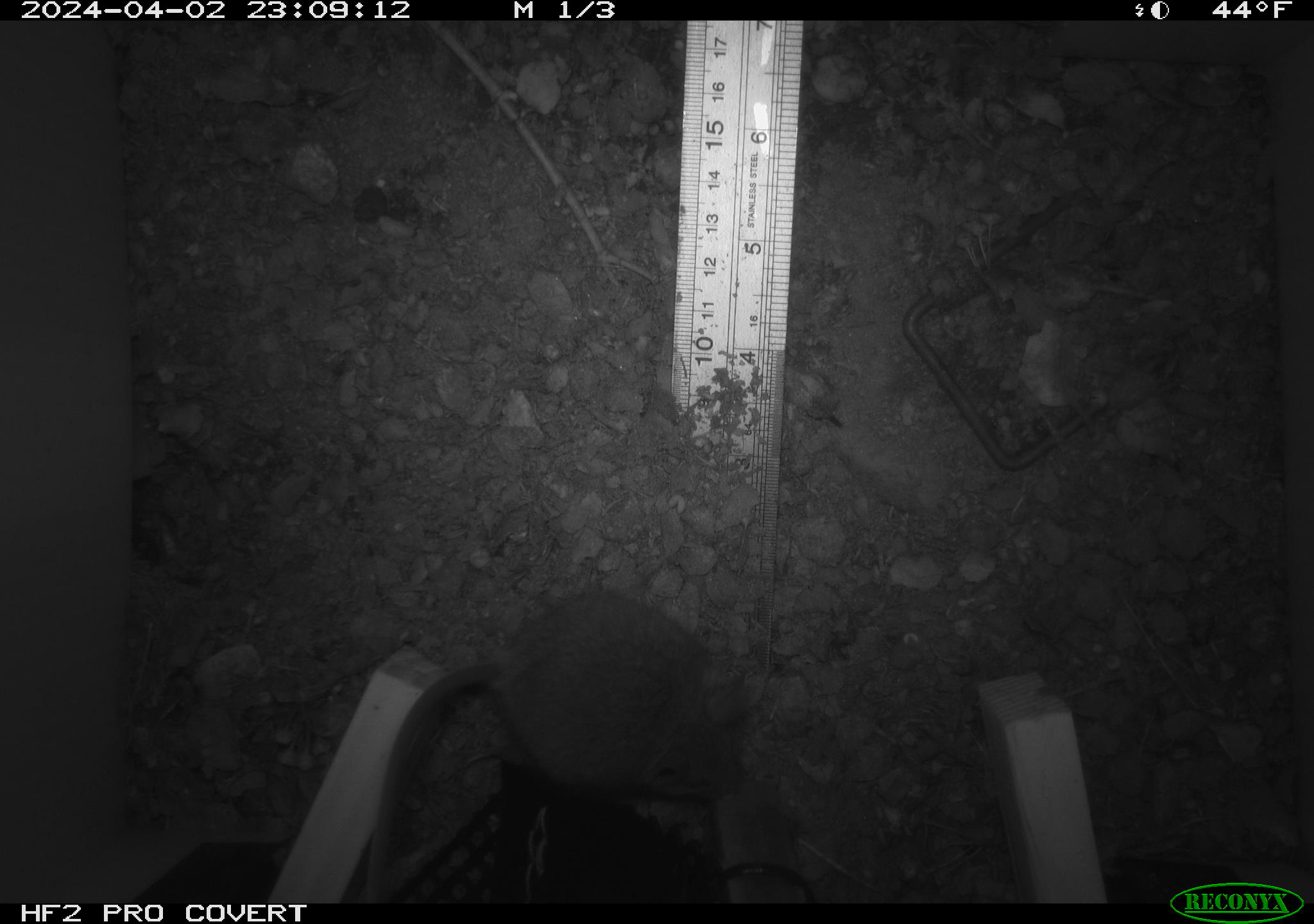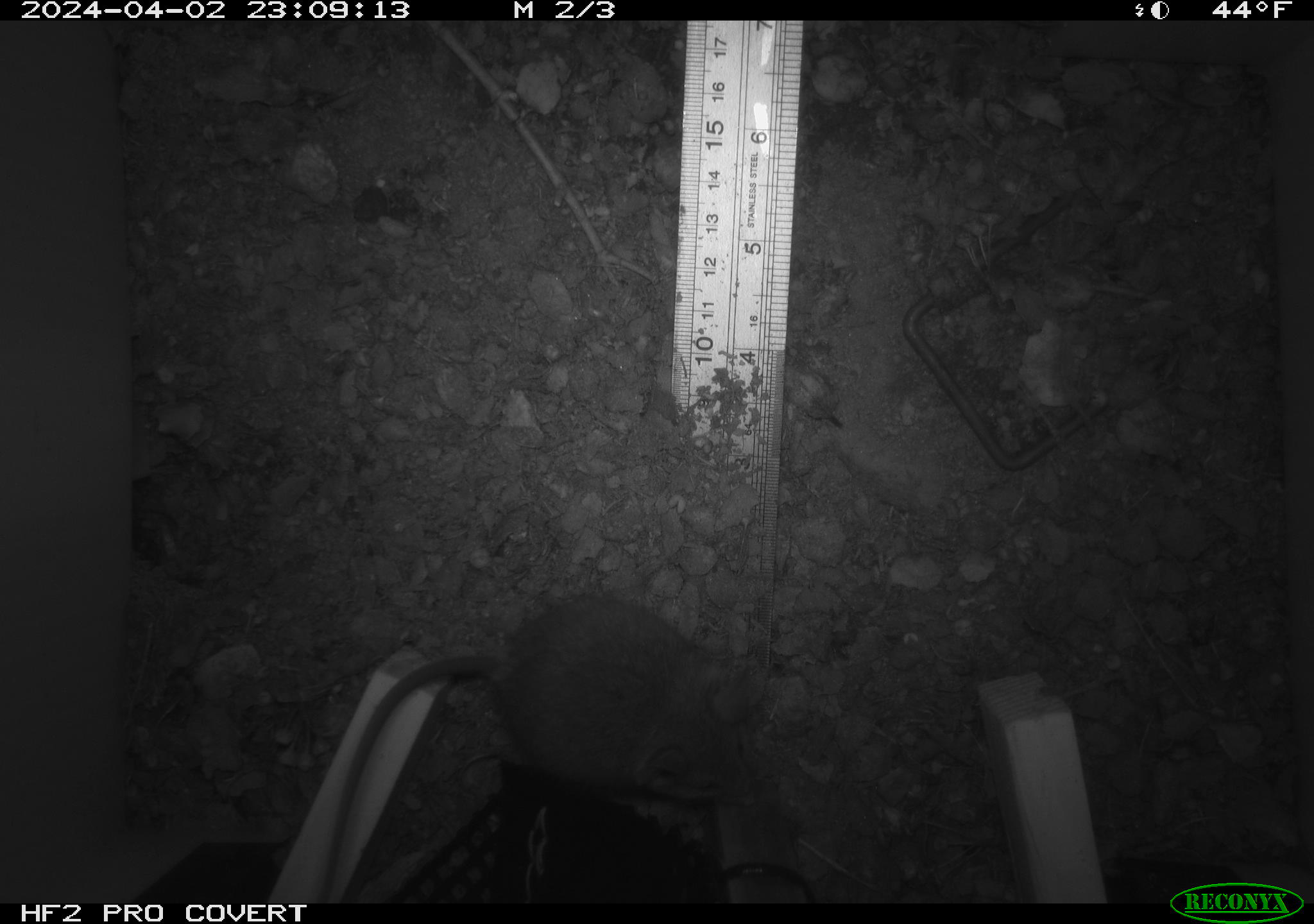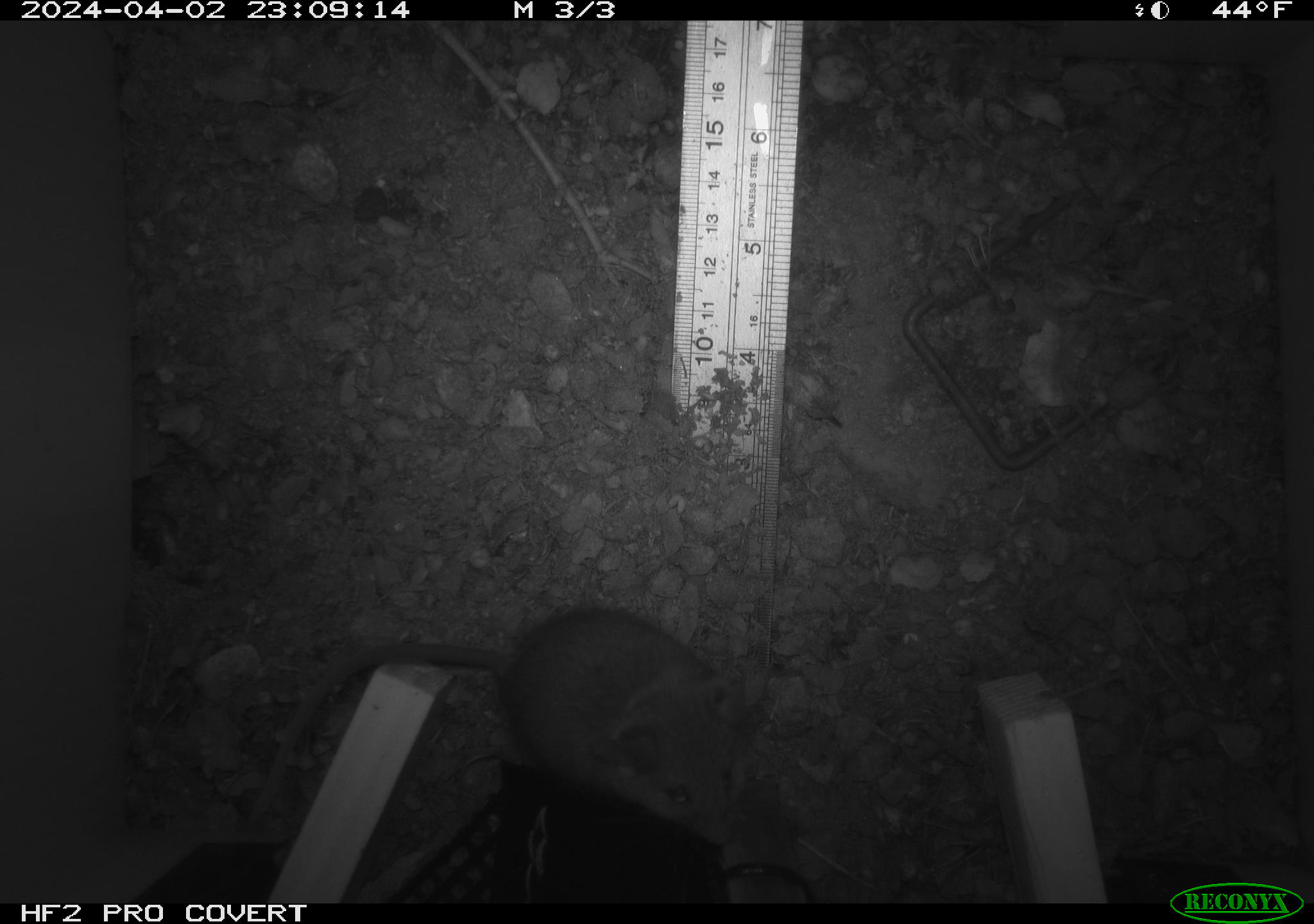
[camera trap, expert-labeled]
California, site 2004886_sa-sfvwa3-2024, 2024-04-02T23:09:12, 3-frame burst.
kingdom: Animalia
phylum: Chordata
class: Mammalia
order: Rodentia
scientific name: Rodentia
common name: mouse species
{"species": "mouse species (Rodentia)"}